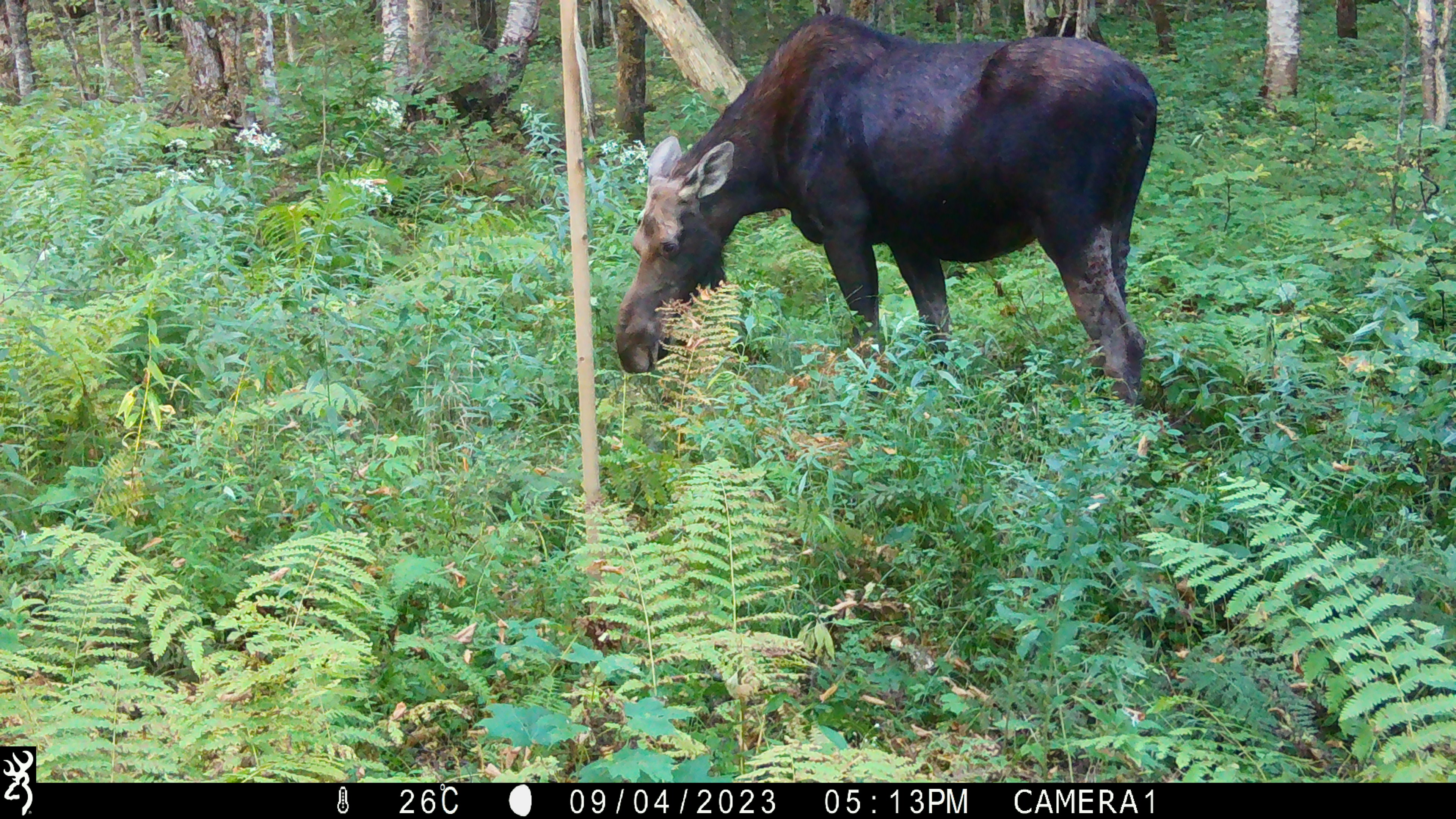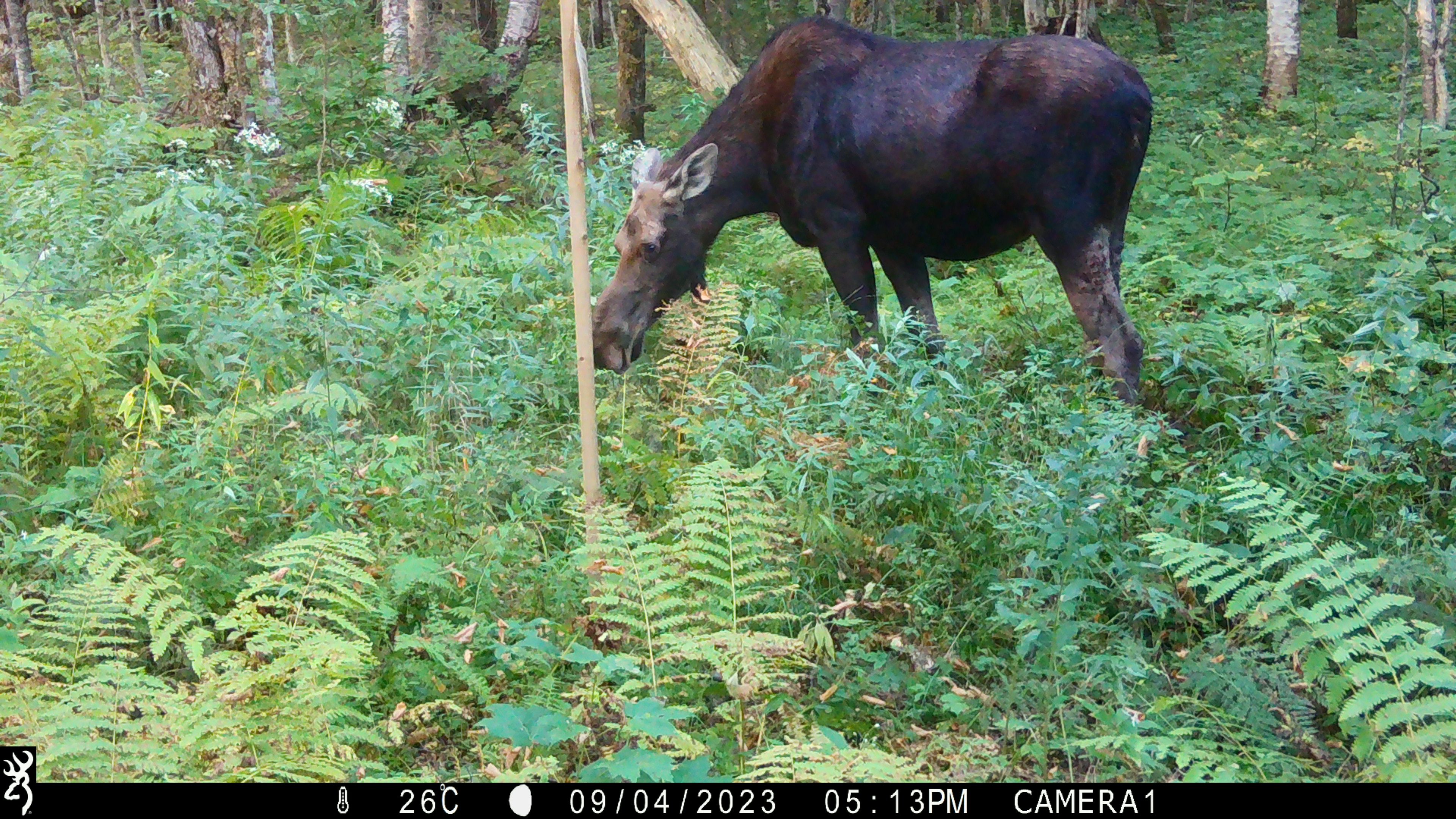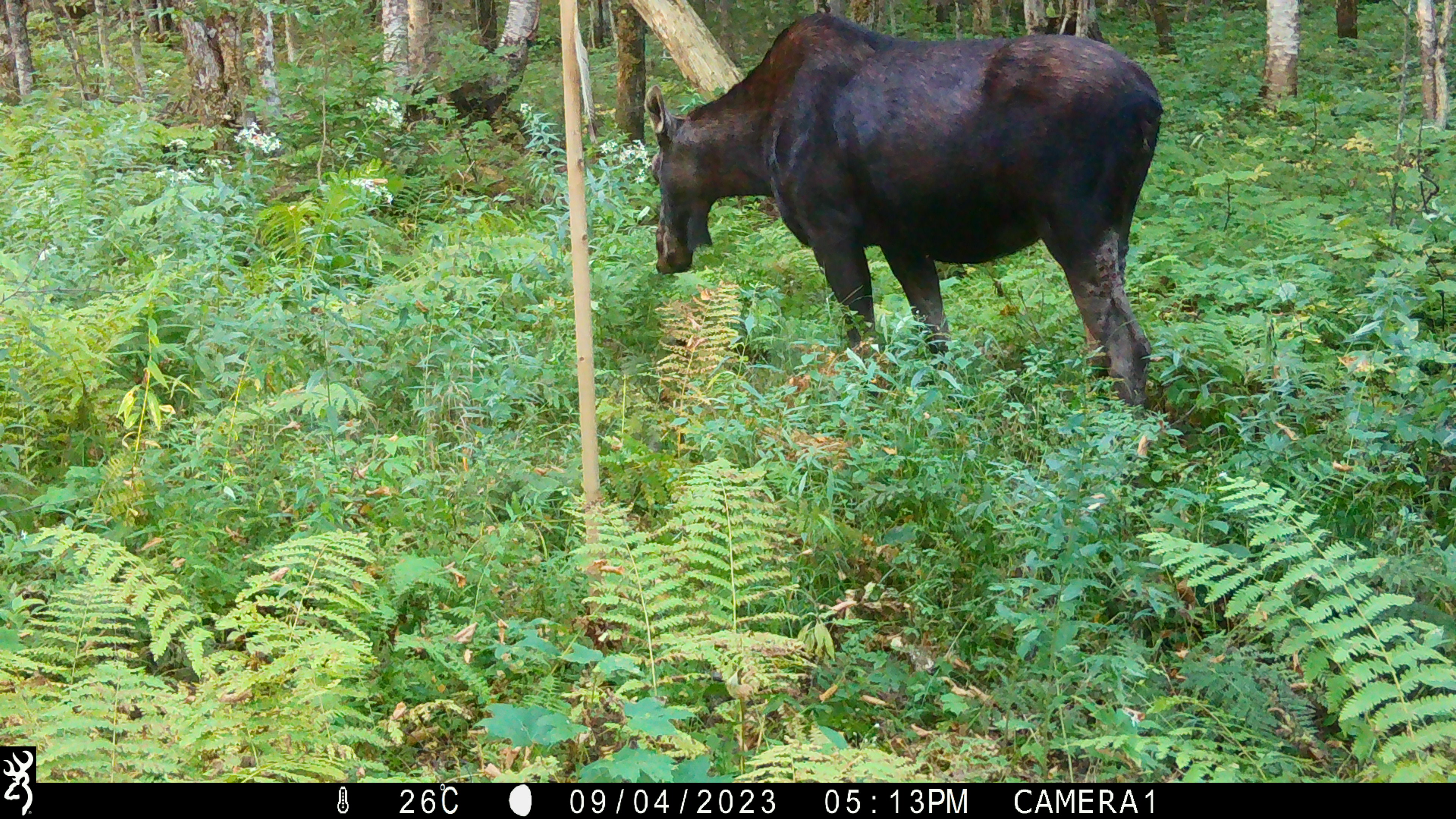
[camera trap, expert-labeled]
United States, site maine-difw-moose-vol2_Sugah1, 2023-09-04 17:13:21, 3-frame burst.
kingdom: Animalia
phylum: Chordata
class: Mammalia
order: Artiodactyla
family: Cervidae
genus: Alces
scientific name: Alces alces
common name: moose